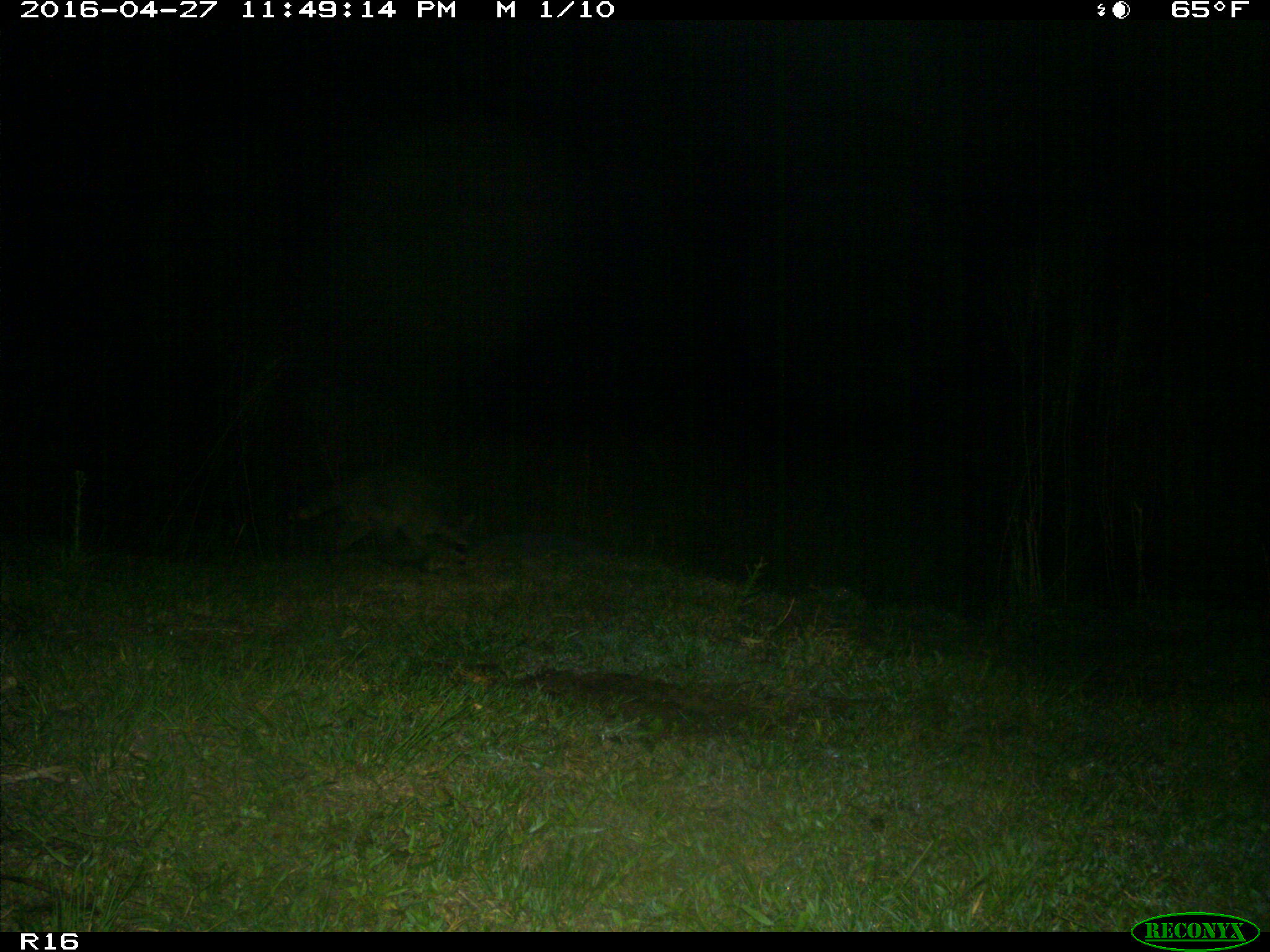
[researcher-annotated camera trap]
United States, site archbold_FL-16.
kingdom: Animalia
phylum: Chordata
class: Mammalia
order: Carnivora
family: Procyonidae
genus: Procyon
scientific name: Procyon lotor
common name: common raccoon